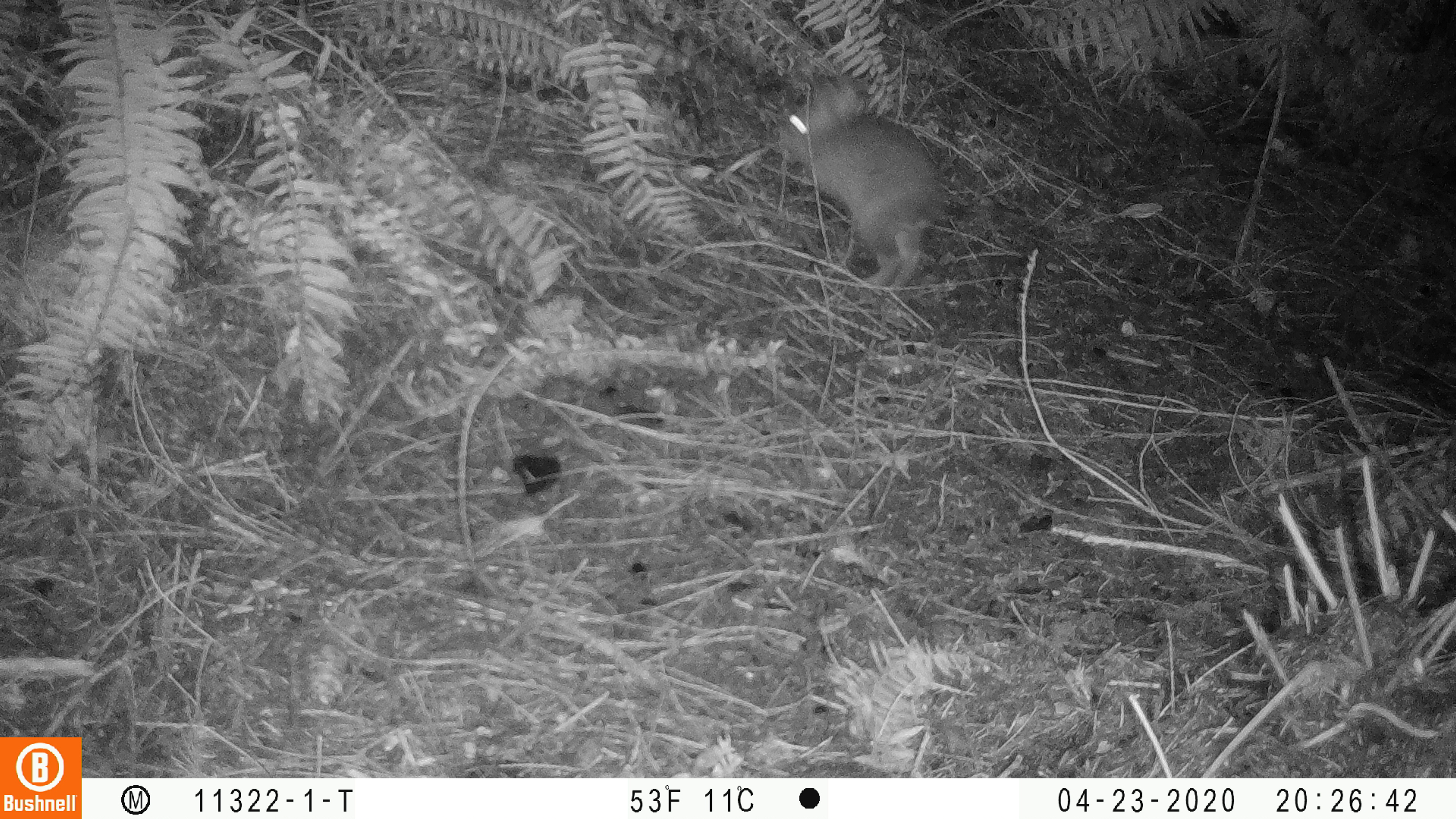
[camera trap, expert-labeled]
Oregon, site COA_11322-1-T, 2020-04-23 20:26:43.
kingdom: Animalia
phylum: Chordata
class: Mammalia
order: Lagomorpha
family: Leporidae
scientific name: Leporidae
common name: hares and rabbits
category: leporidae family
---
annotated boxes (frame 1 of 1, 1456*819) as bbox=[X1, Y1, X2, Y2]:
leporidae family: bbox=[781, 70, 948, 302]